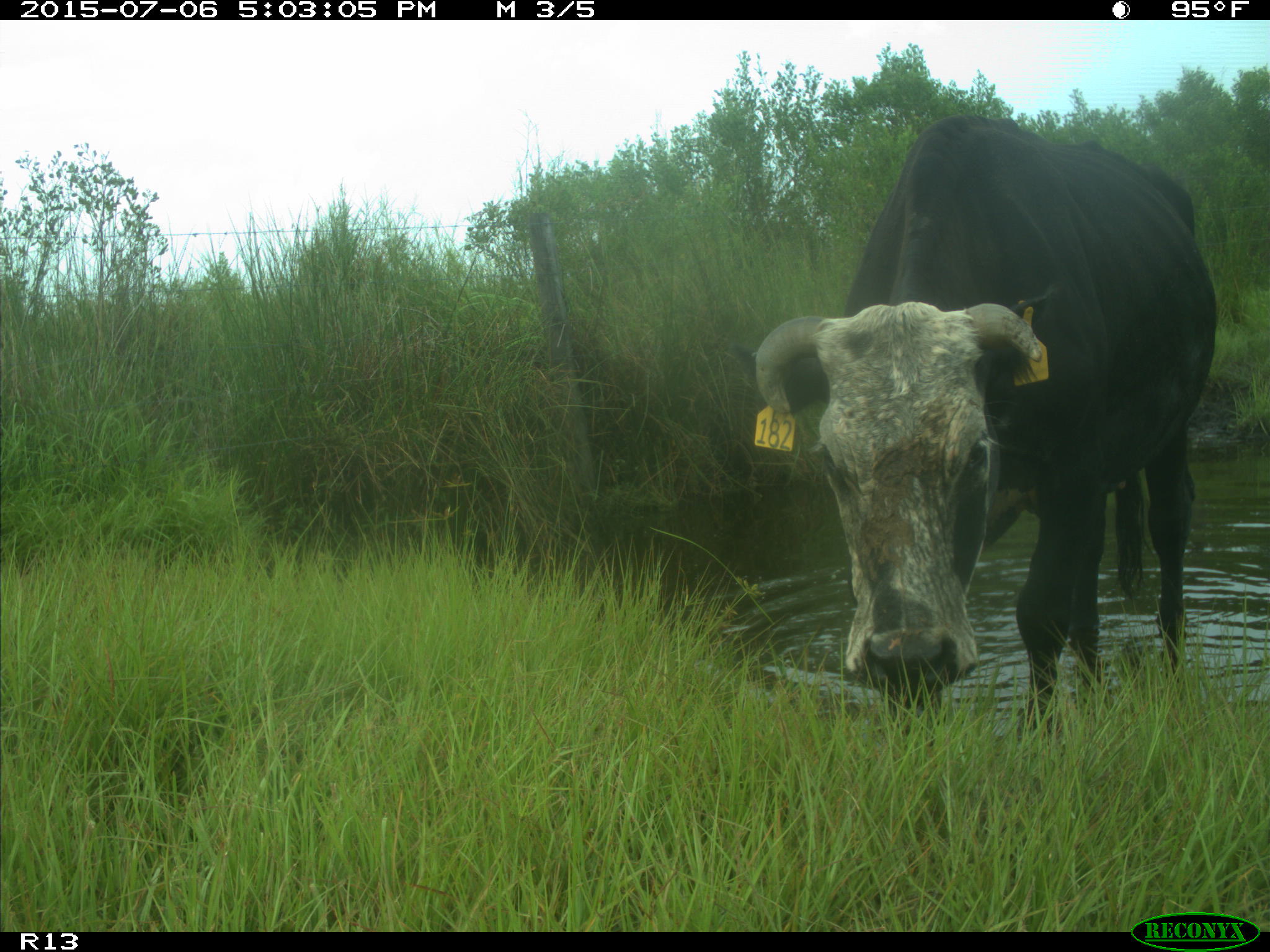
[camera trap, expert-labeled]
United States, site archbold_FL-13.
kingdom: Animalia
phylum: Chordata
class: Mammalia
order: Artiodactyla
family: Bovidae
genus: Bos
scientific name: Bos taurus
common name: domestic cow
Bos taurus (domestic cow).